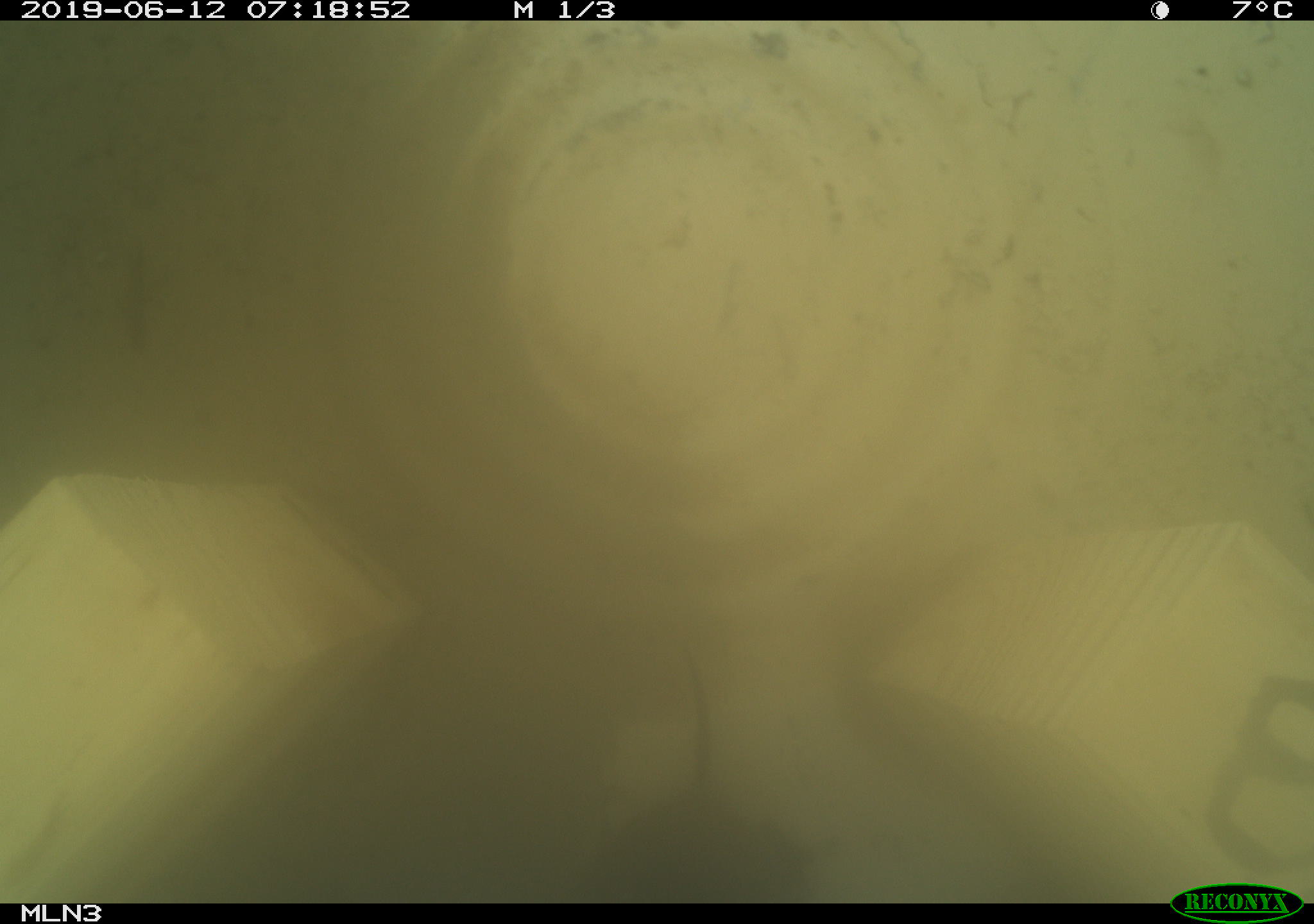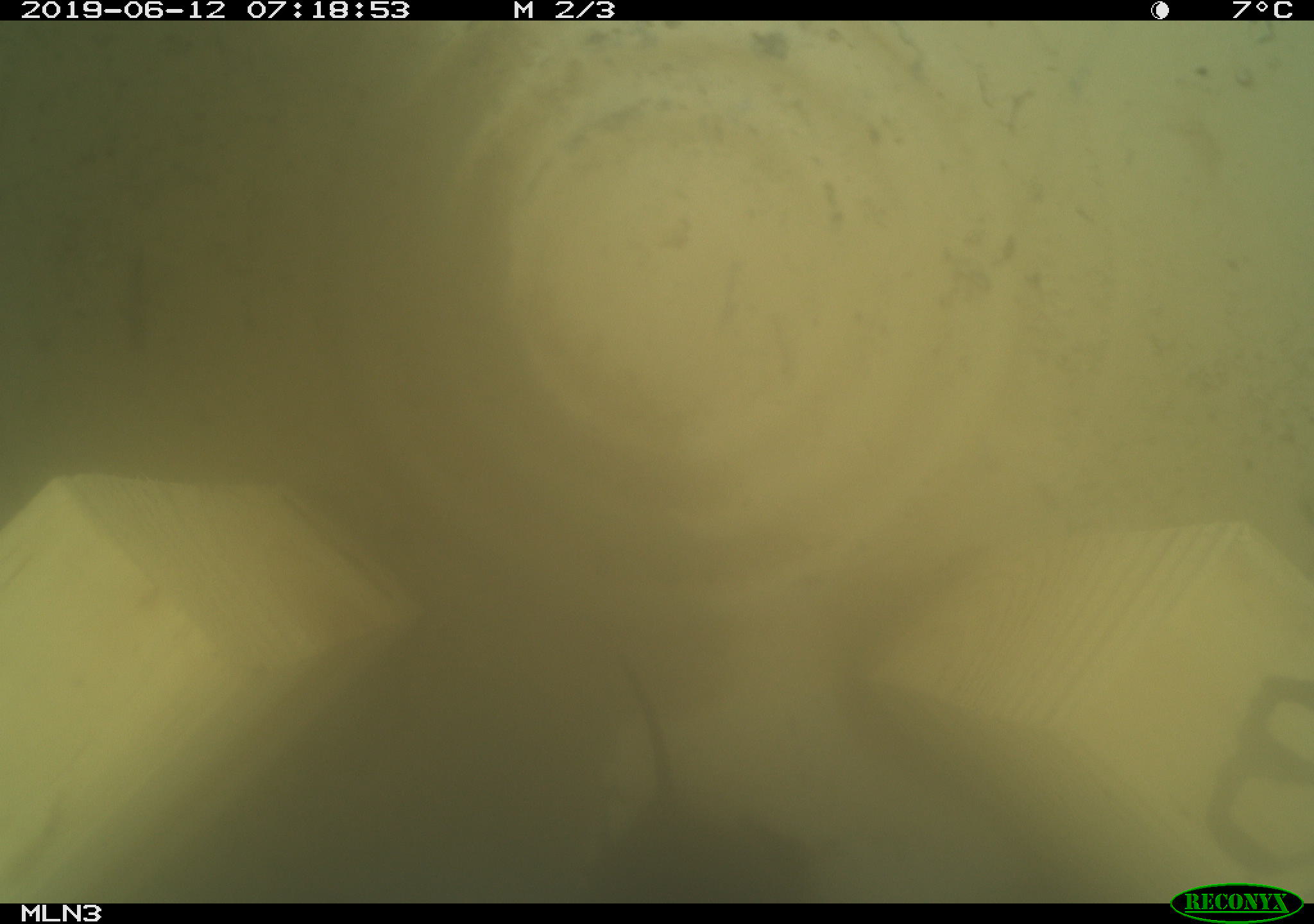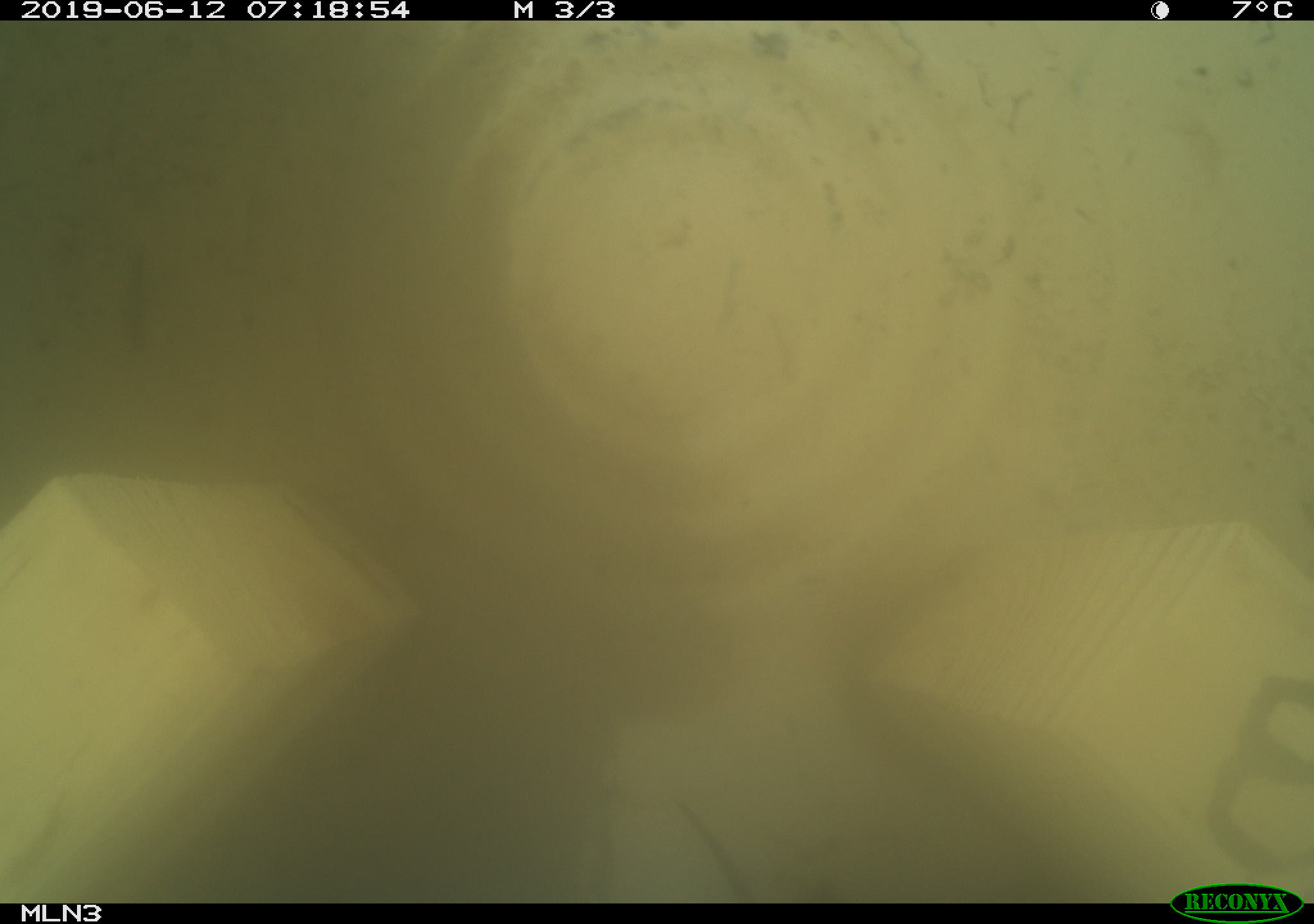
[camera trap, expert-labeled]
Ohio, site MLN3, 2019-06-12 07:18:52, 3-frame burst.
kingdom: Animalia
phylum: Chordata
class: Mammalia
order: Rodentia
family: Cricetidae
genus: Microtus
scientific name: Microtus pennsylvanicus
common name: meadow vole